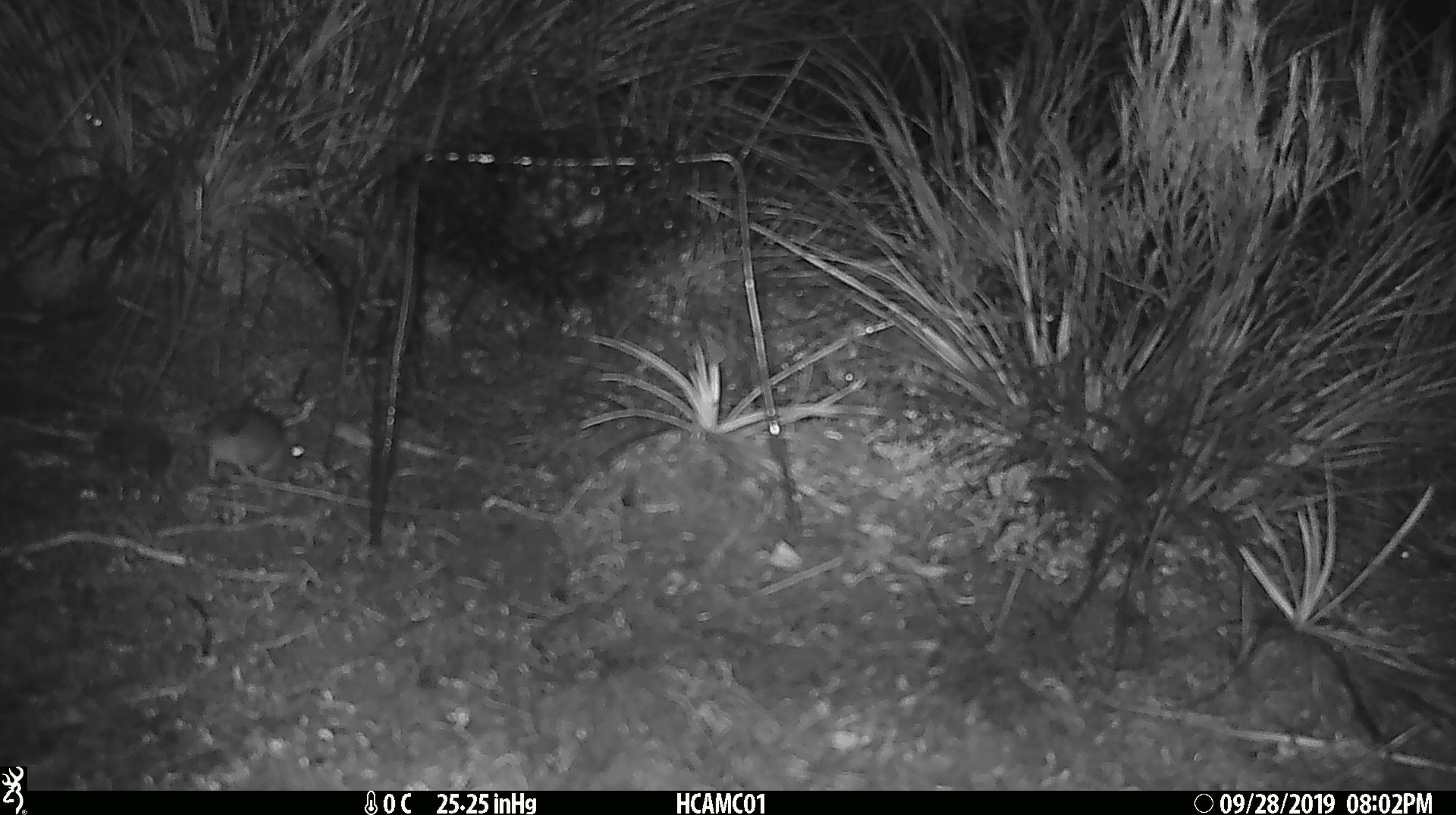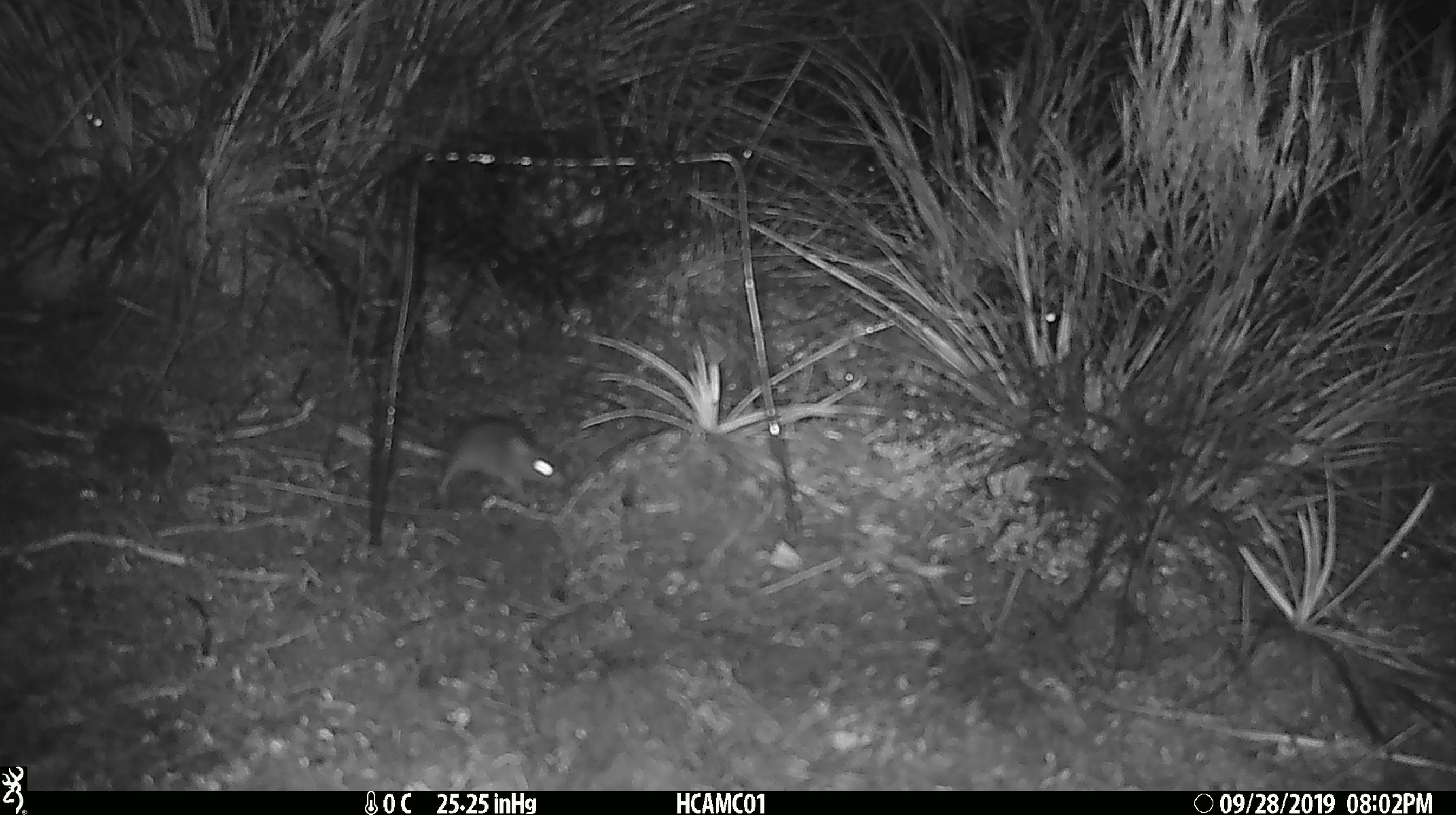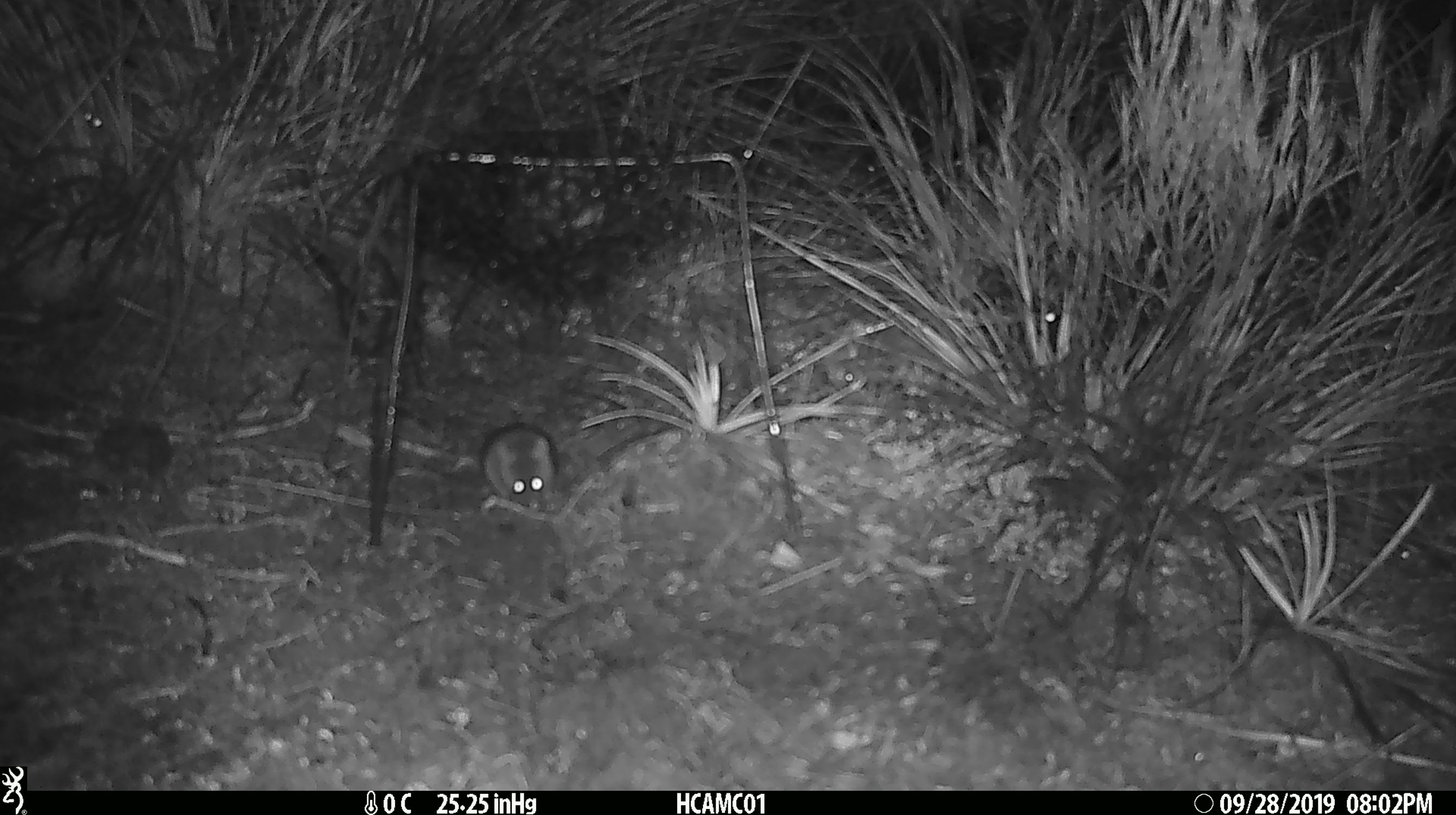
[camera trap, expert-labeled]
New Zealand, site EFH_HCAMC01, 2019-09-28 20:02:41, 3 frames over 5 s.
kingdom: Animalia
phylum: Chordata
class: Mammalia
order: Rodentia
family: Muridae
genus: Mus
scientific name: Mus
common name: mouse